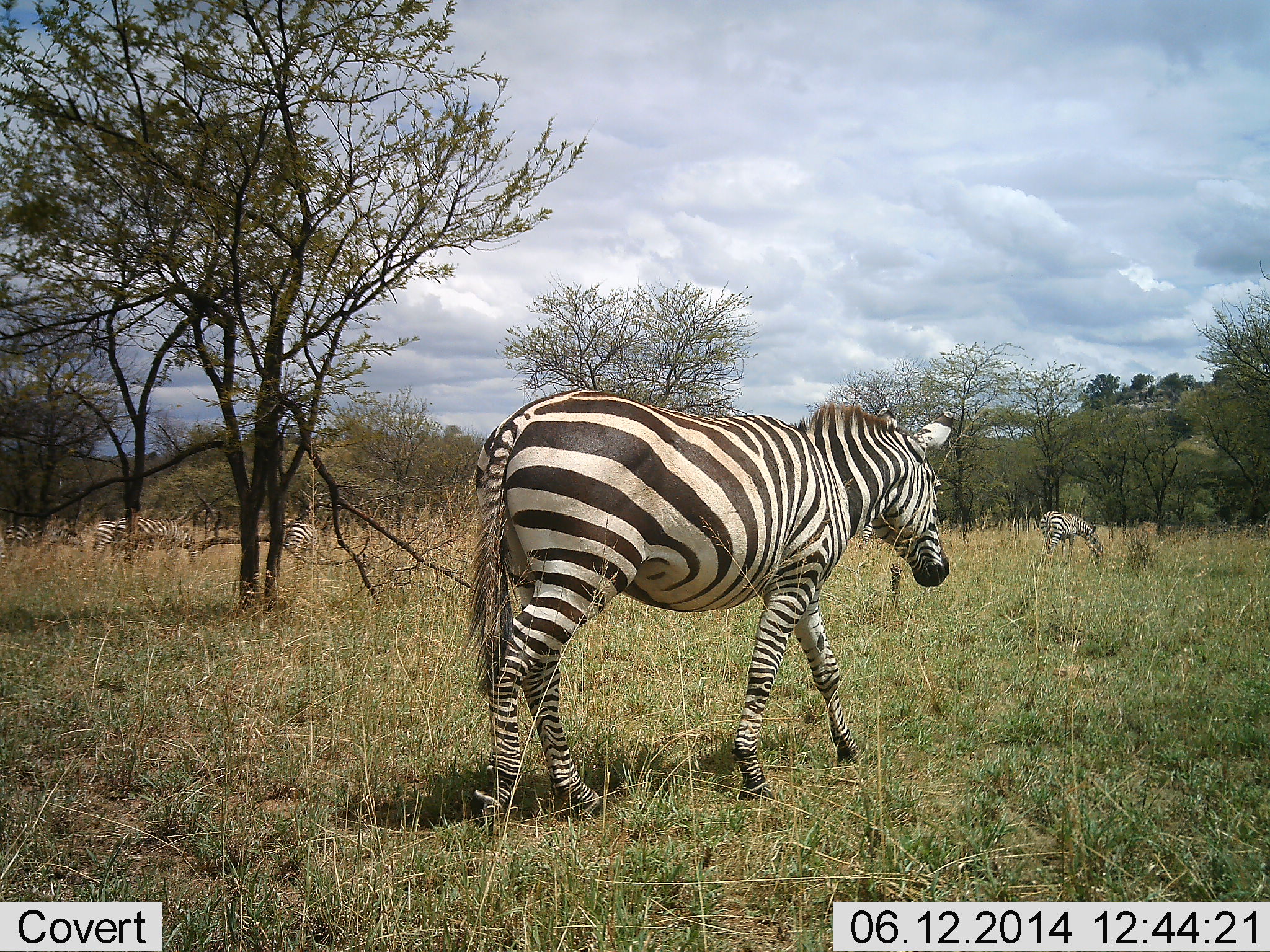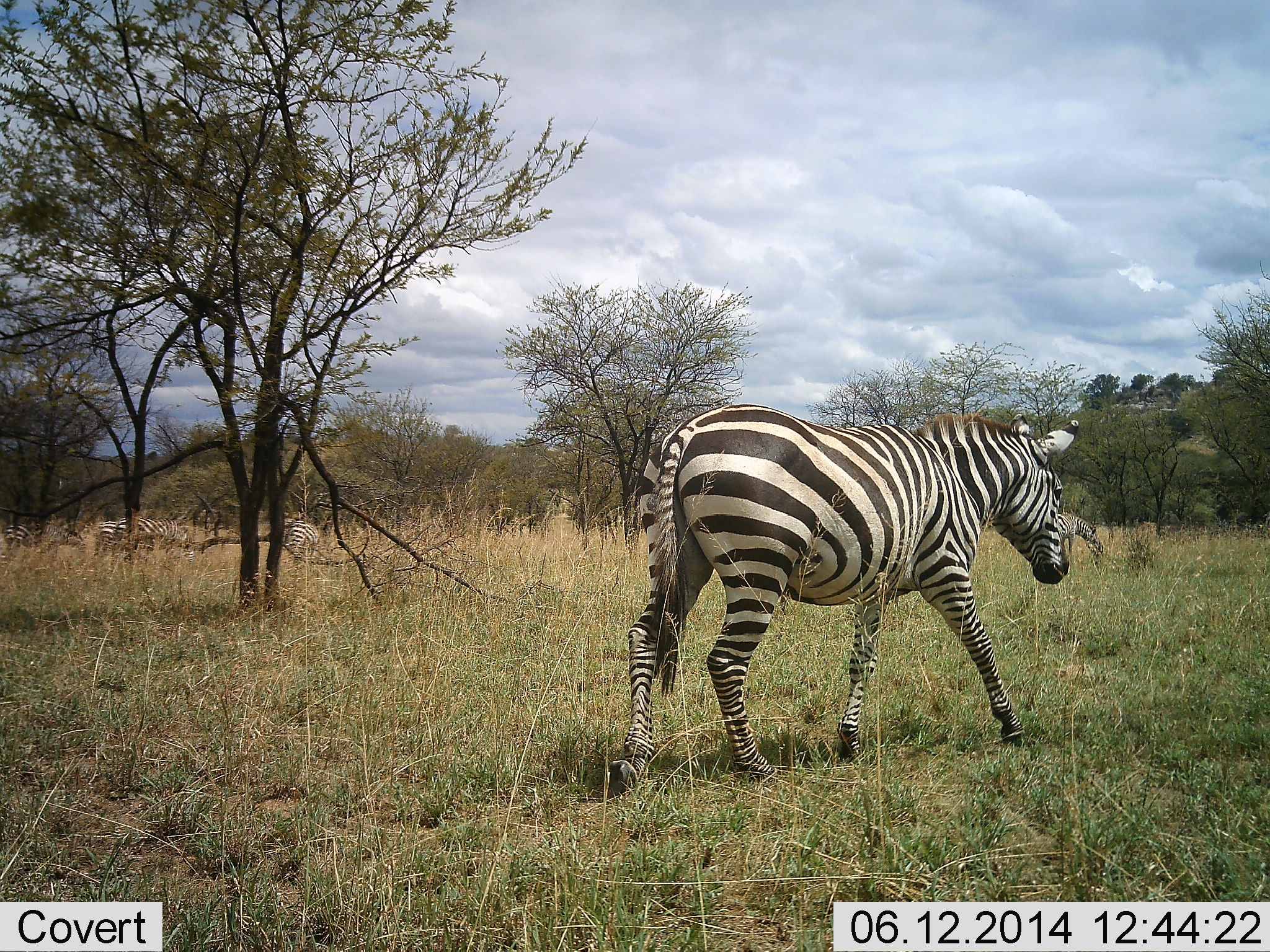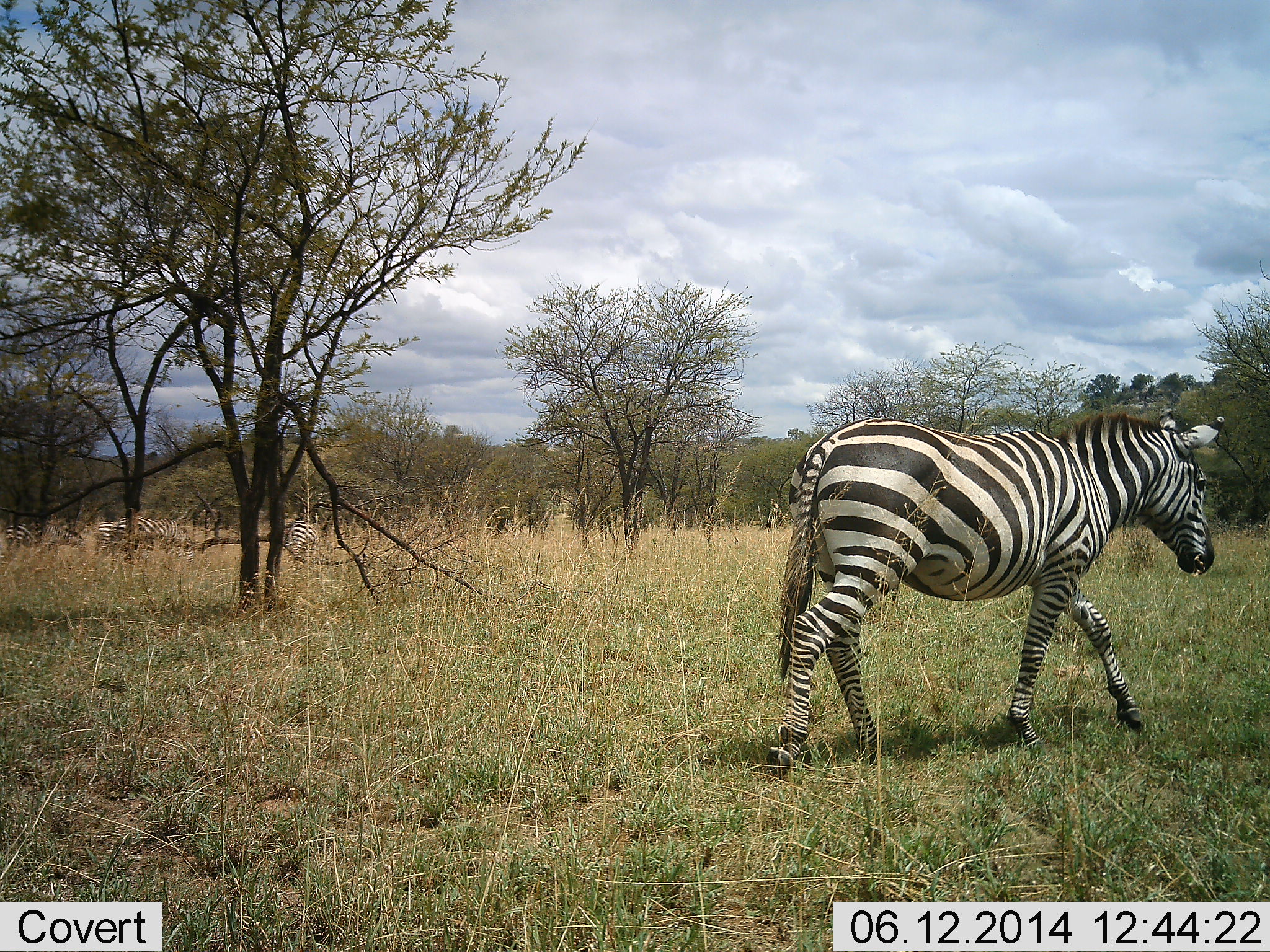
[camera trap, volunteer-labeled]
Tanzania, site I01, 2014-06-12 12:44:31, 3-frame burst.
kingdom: Animalia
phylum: Chordata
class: Mammalia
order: Perissodactyla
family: Equidae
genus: Equus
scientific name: Equus quagga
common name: plains zebra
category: zebra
Zebra (plains zebra) (Equus quagga), count 5. Behavior (volunteer vote fractions): standing 40%, resting 0%, moving 100%, interacting 0%. Young present (vote fraction): 0%. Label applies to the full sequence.